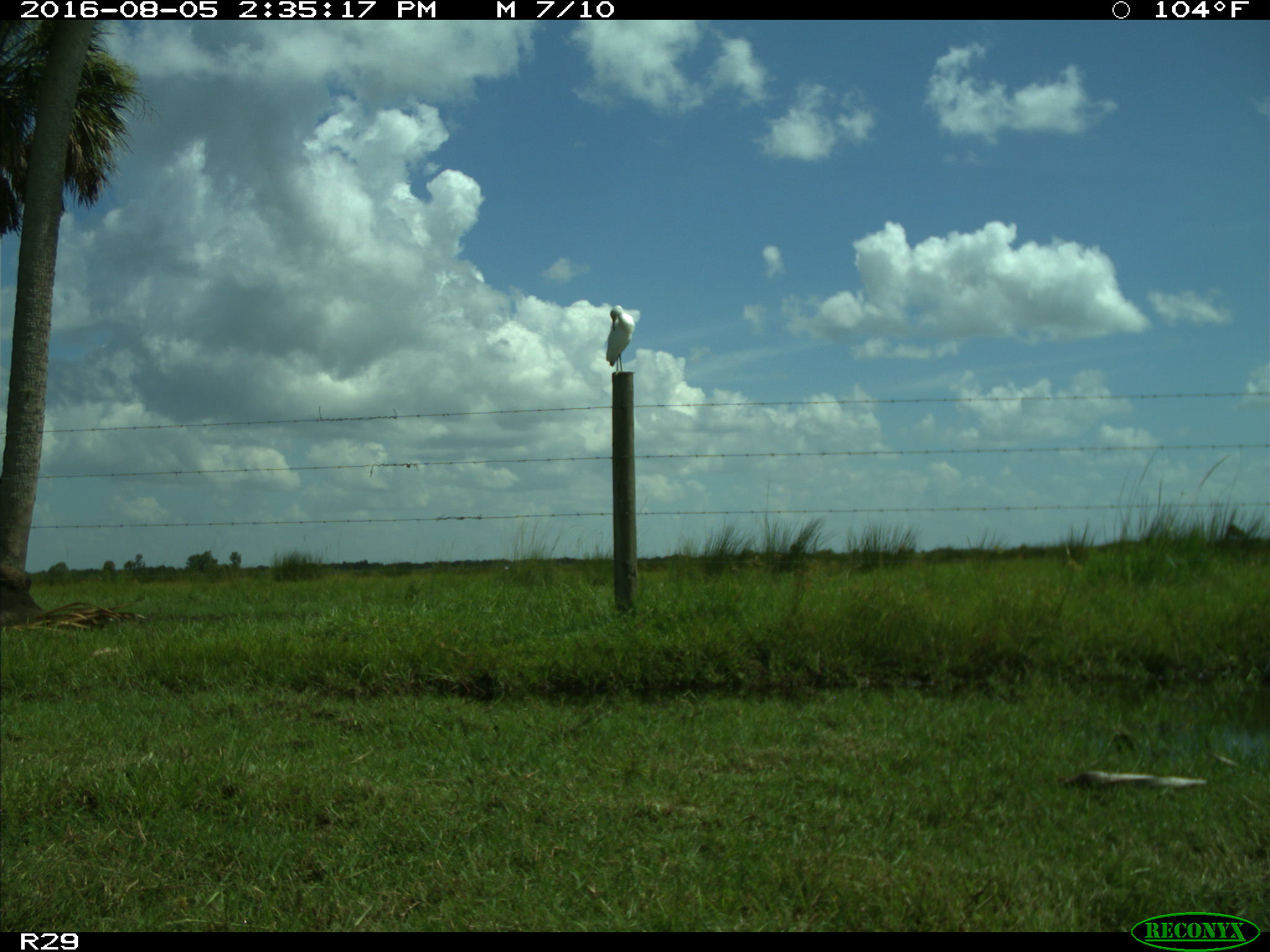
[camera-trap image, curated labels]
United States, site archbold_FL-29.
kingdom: Animalia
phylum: Chordata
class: Aves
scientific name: Aves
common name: birds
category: unidentified bird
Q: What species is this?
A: Unidentified bird (birds) (Aves).